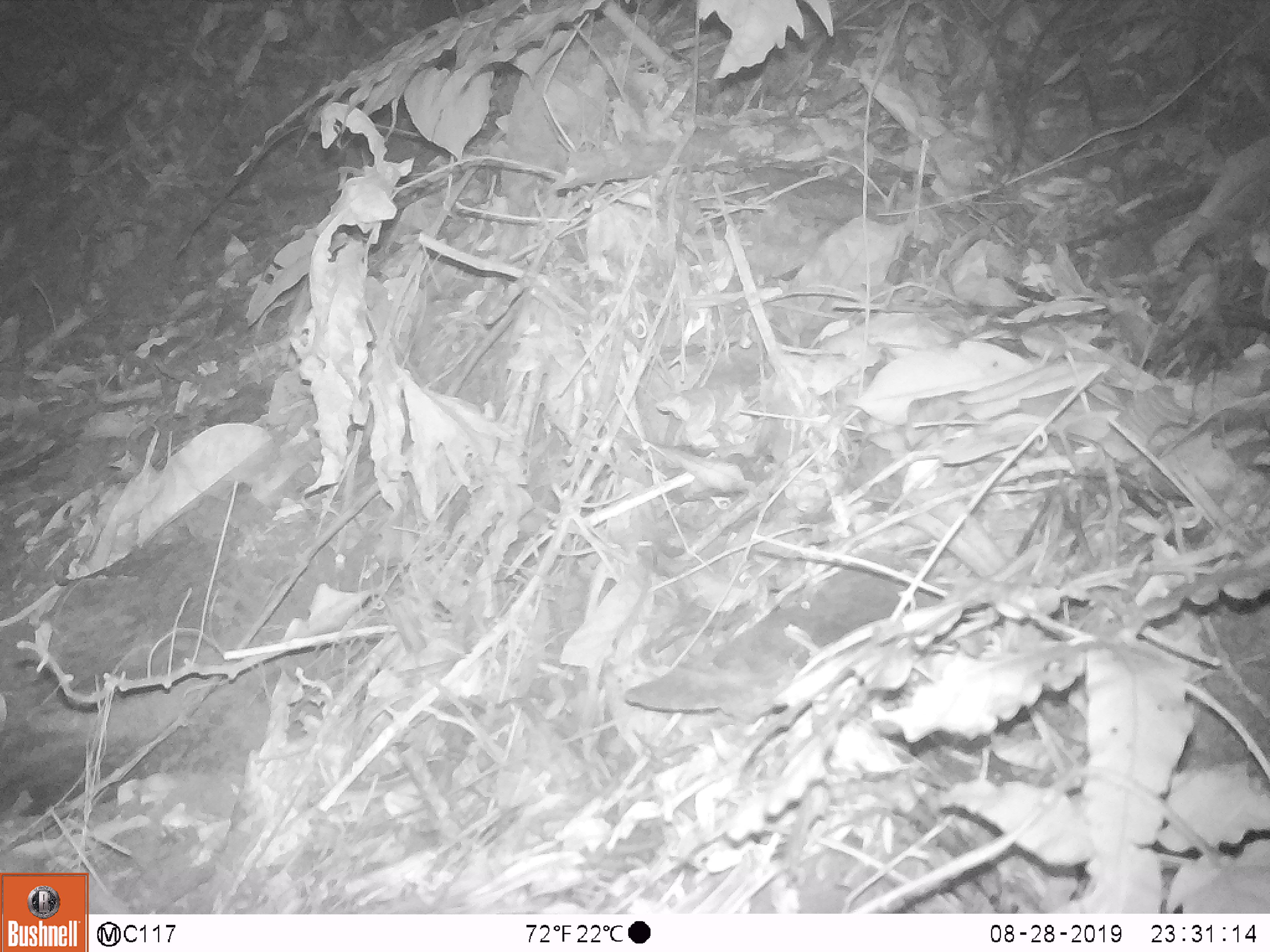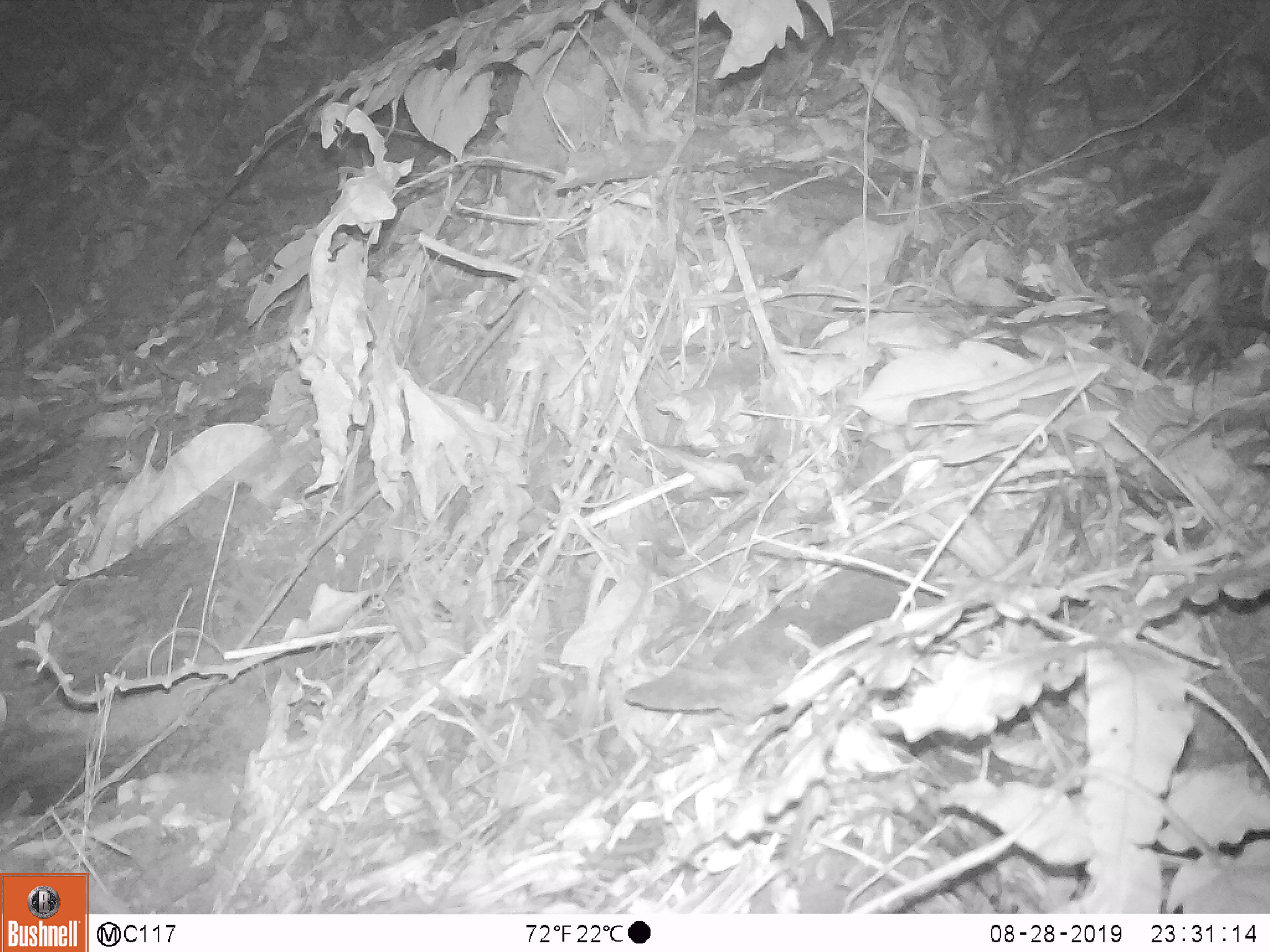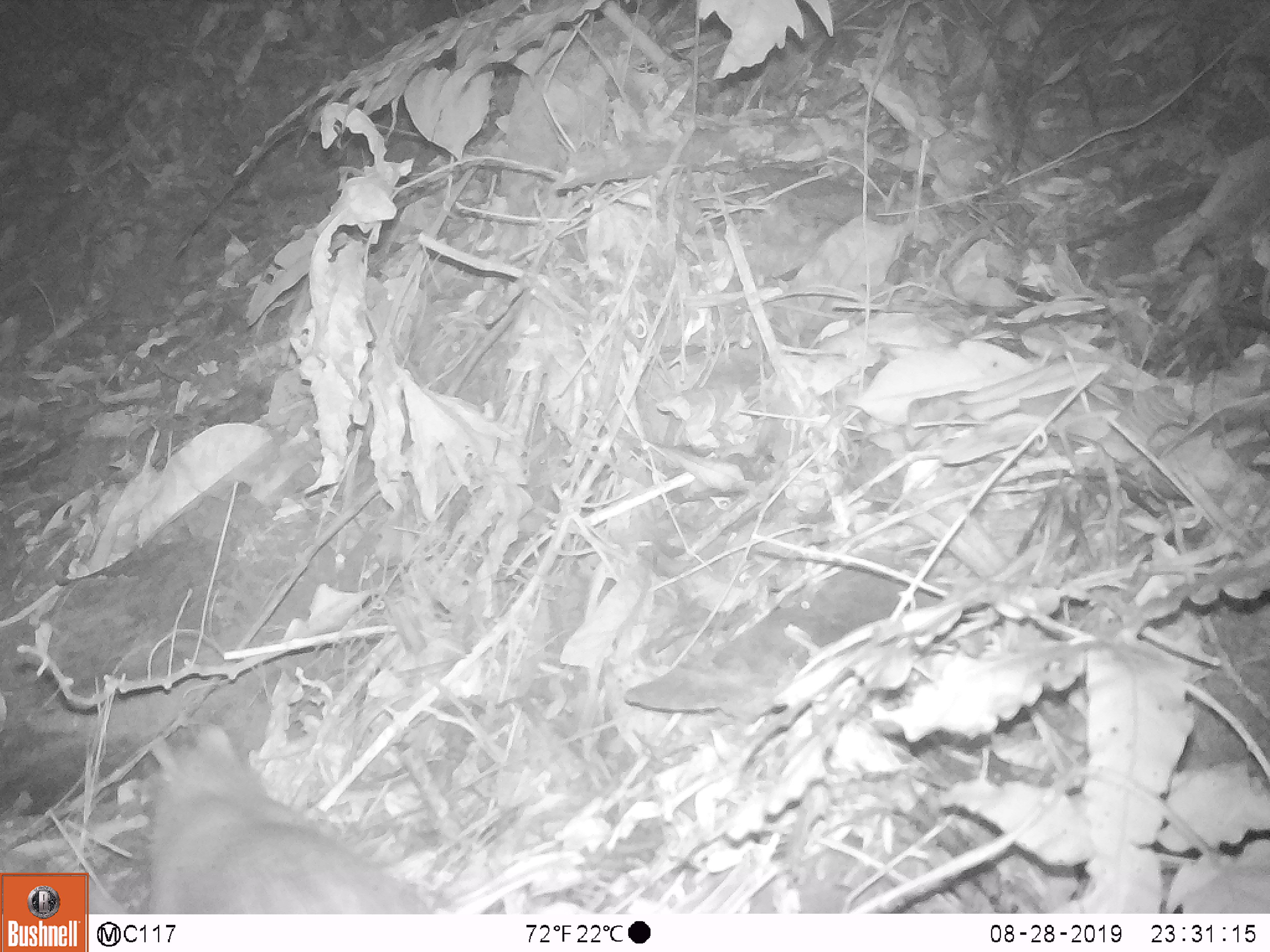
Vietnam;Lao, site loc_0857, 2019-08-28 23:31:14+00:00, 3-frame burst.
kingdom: Animalia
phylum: Chordata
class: Mammalia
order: Rodentia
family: Hystricidae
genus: Atherurus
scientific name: Atherurus macrourus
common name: asiatic brush-tailed porcupine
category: asiatic brush tailed porcupine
Asiatic brush tailed porcupine (asiatic brush-tailed porcupine) (Atherurus macrourus). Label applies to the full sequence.